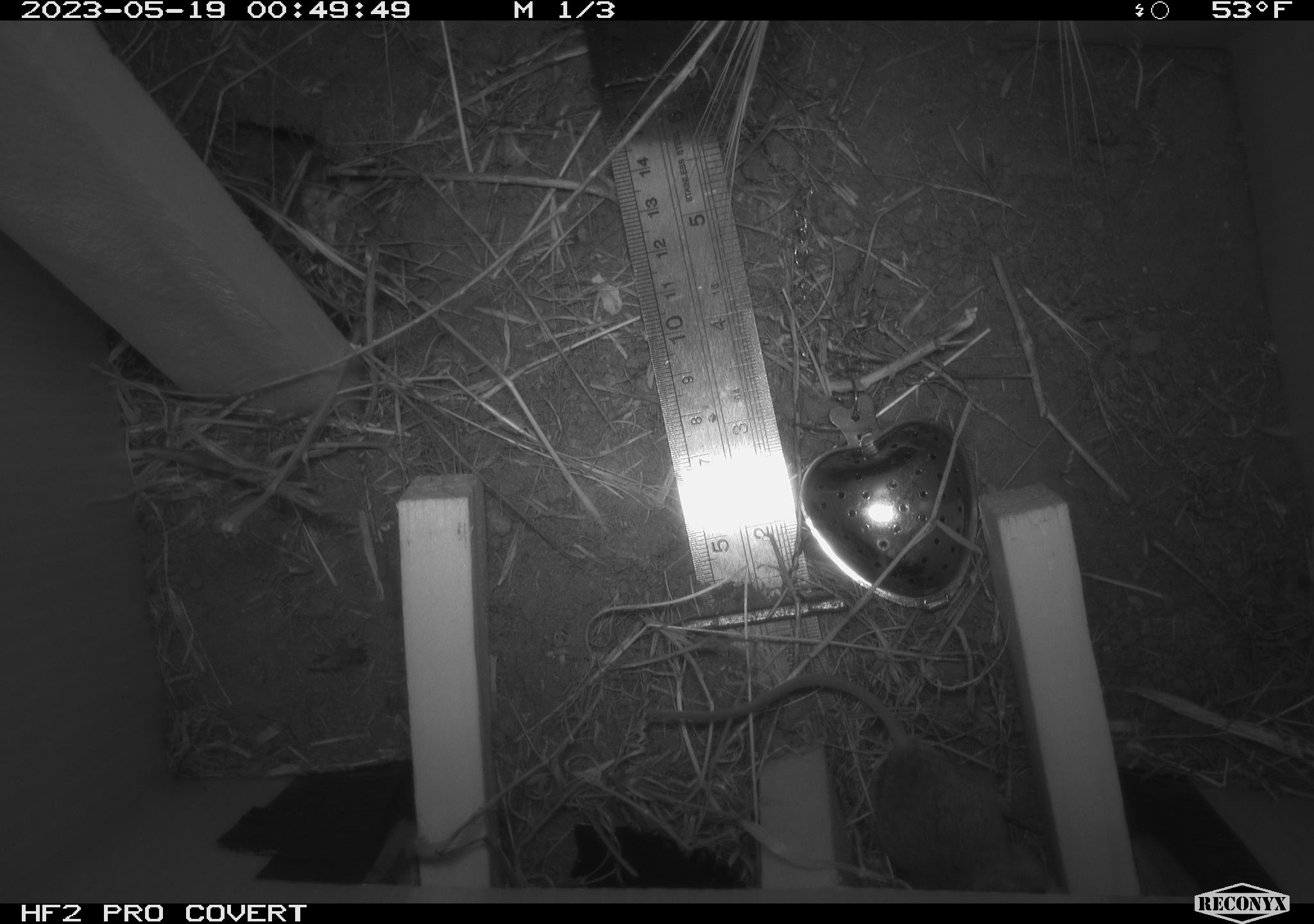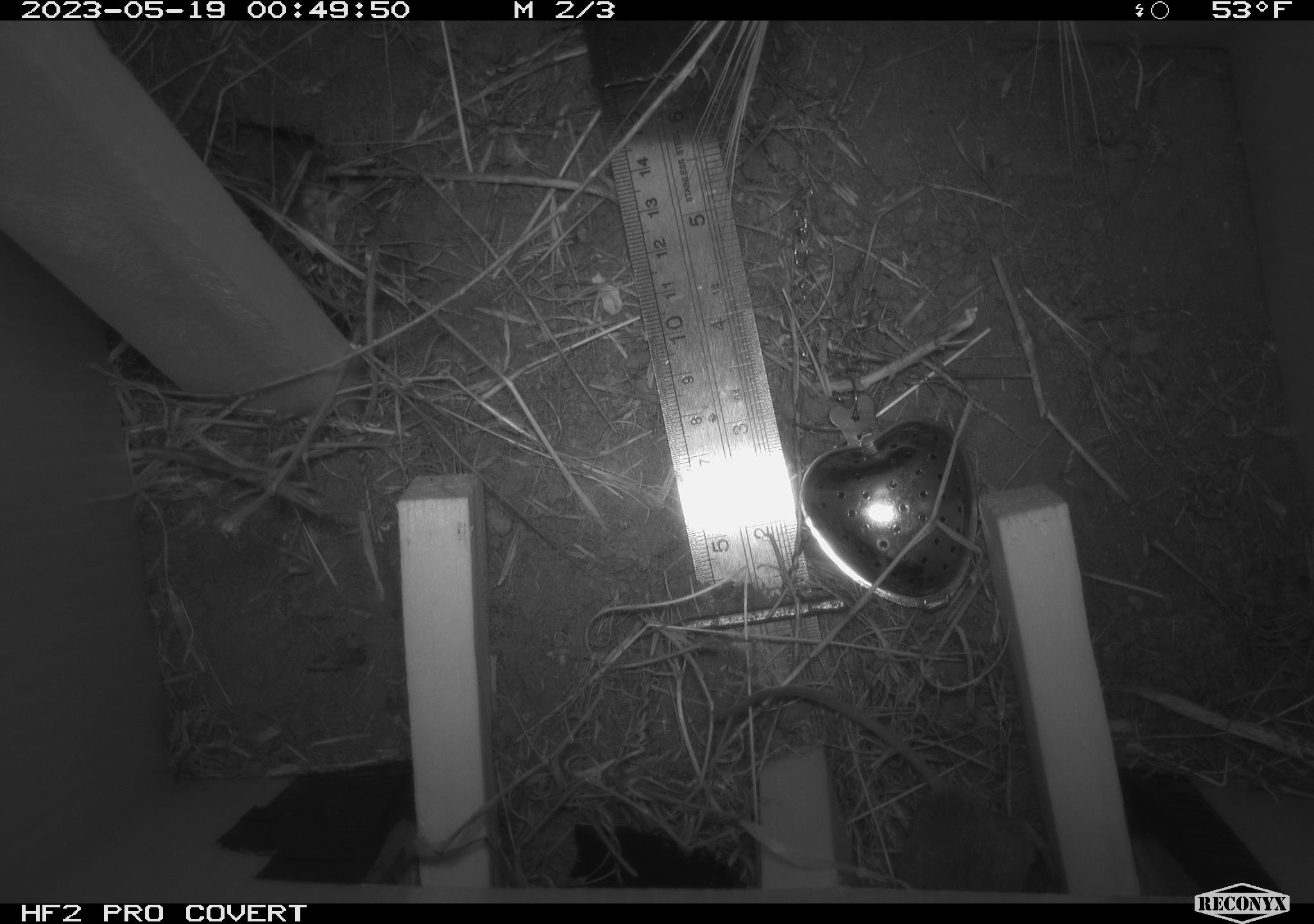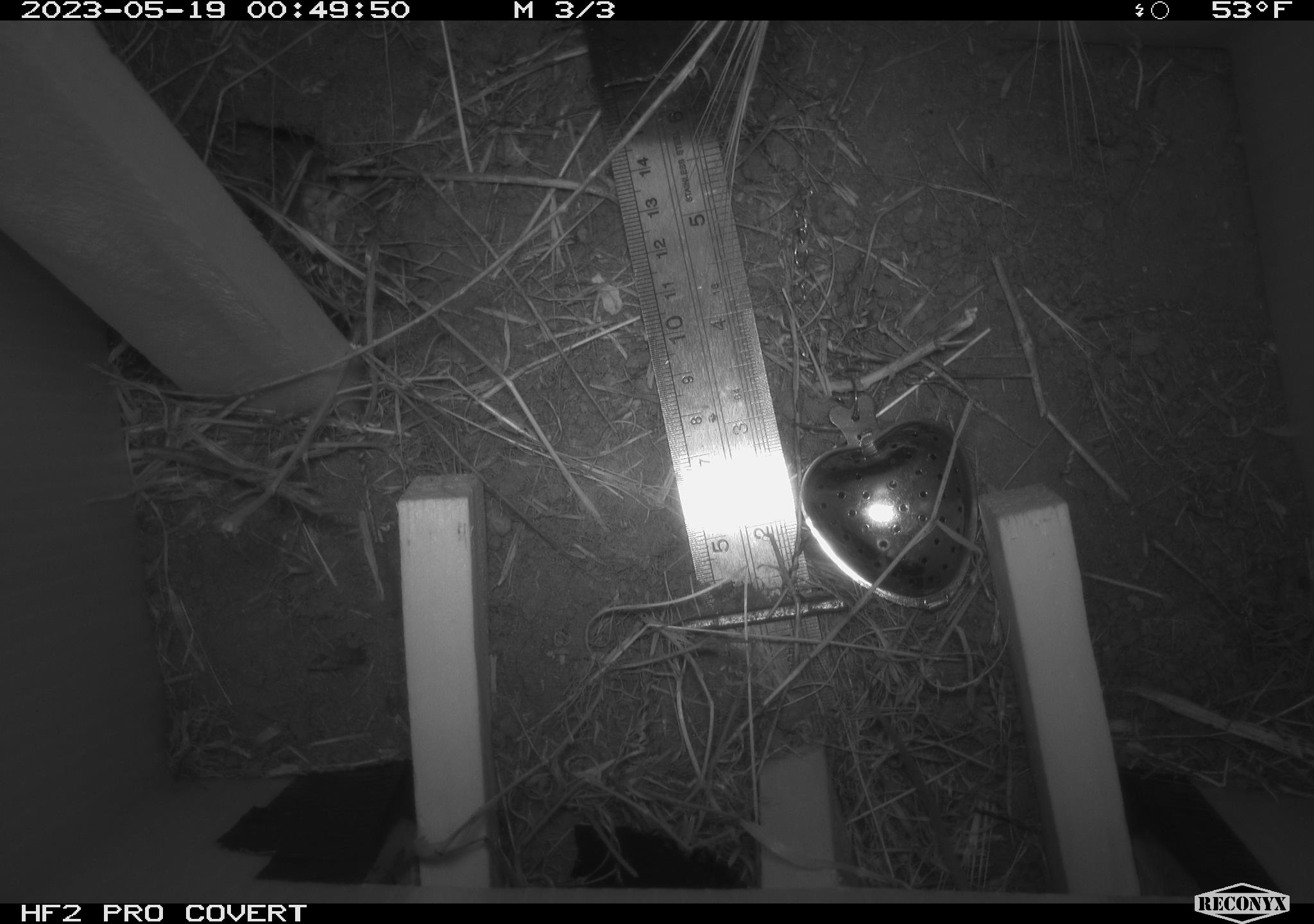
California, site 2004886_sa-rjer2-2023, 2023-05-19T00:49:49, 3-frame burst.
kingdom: Animalia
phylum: Chordata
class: Mammalia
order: Rodentia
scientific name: Rodentia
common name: mouse species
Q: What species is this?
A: Mouse species (Rodentia).